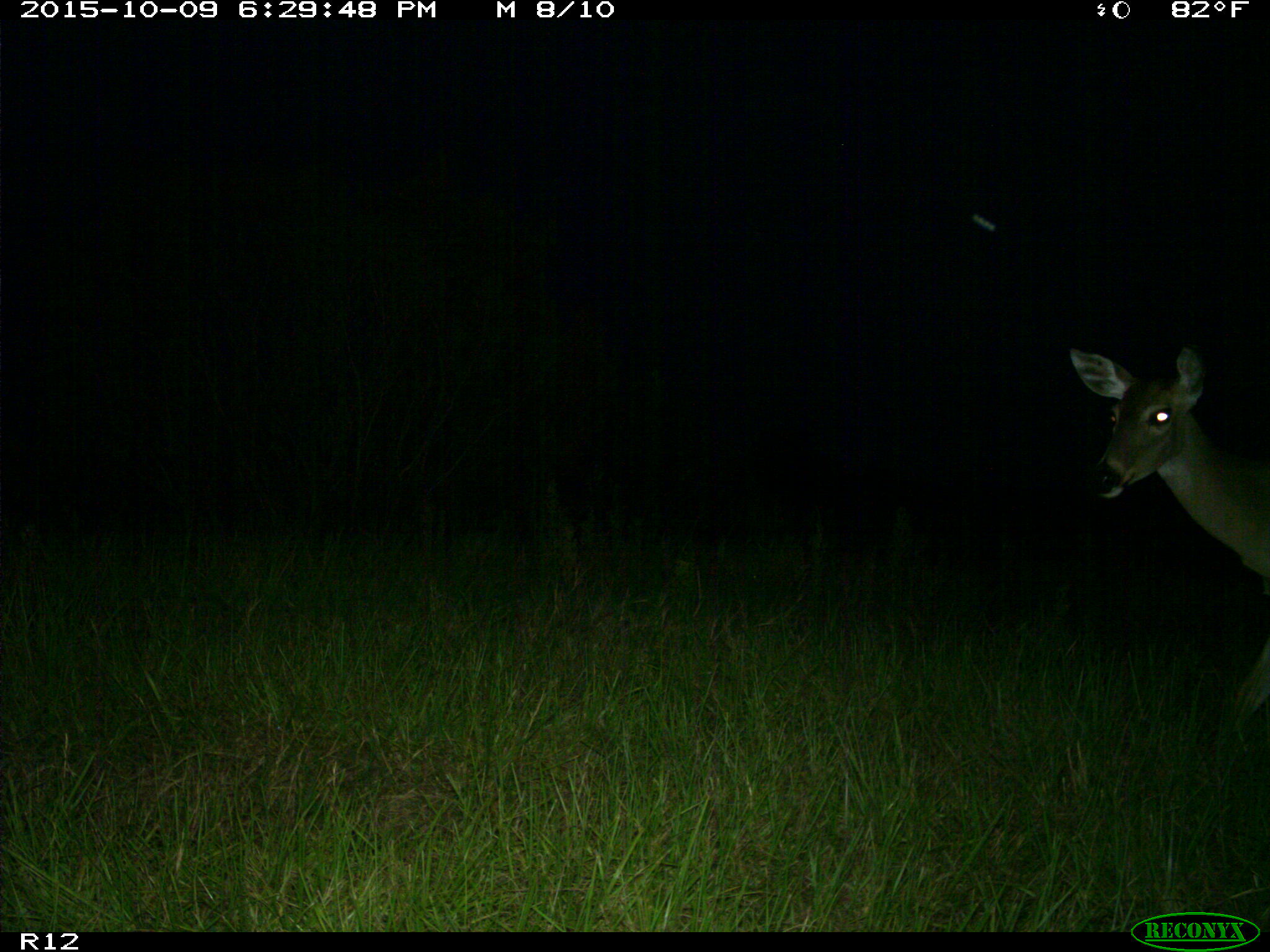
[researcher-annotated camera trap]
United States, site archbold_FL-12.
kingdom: Animalia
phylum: Chordata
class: Mammalia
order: Artiodactyla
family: Cervidae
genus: Odocoileus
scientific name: Odocoileus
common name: deer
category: unidentified deer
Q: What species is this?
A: Unidentified deer (deer) (Odocoileus).